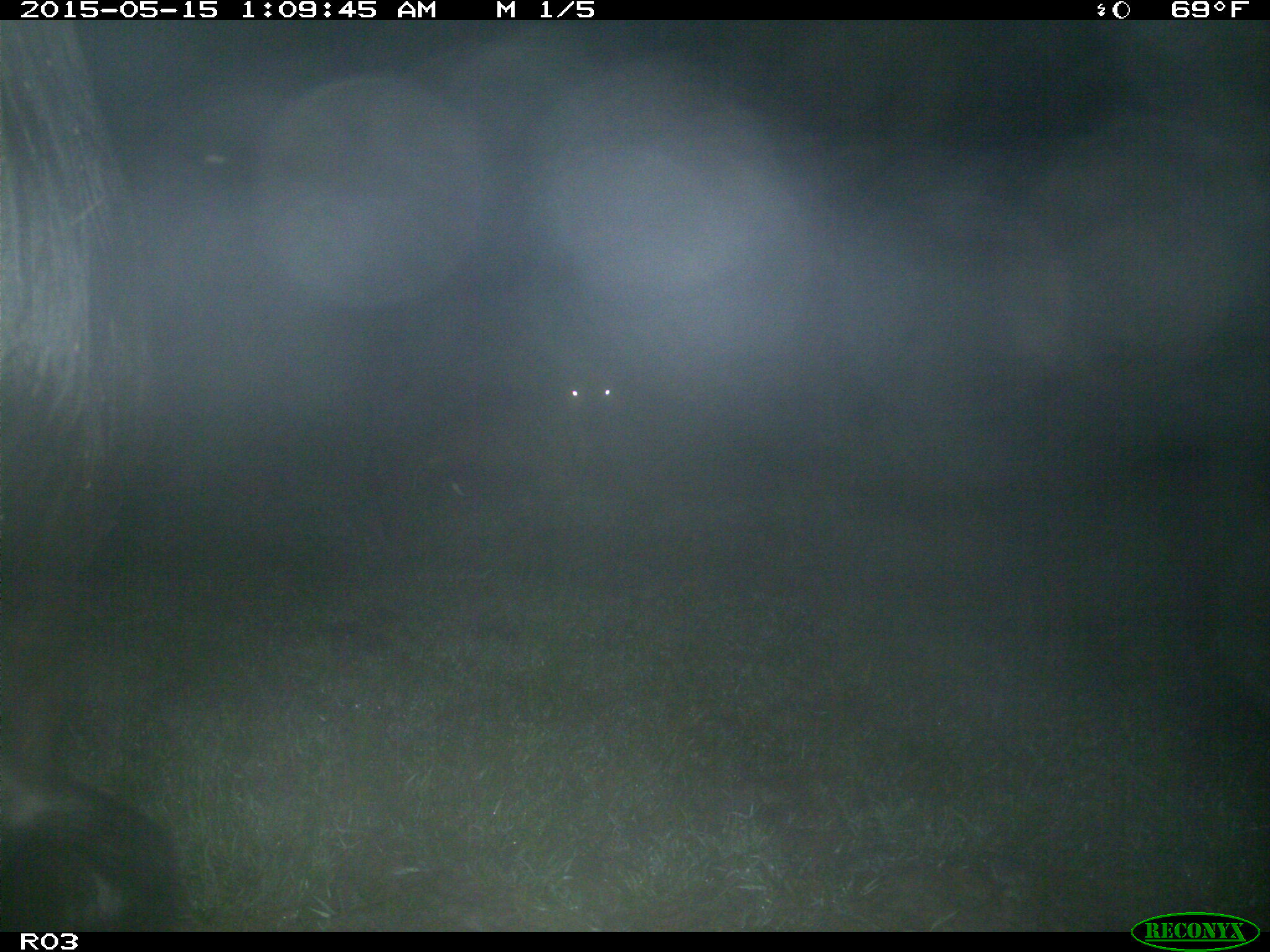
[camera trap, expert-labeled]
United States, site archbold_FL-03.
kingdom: Animalia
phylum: Chordata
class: Mammalia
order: Artiodactyla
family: Bovidae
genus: Bos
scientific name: Bos taurus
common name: domestic cow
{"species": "Bos taurus (domestic cow)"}